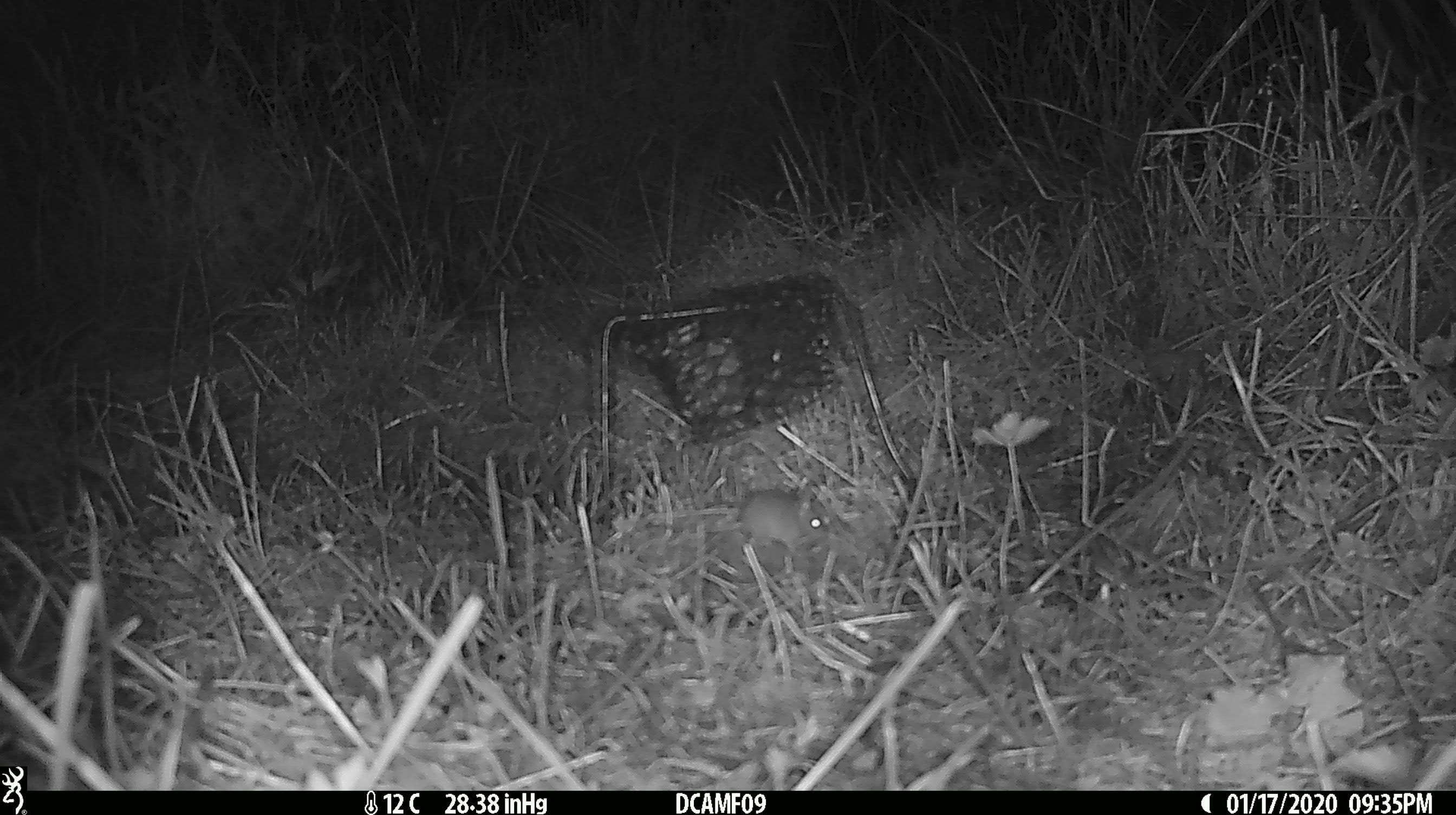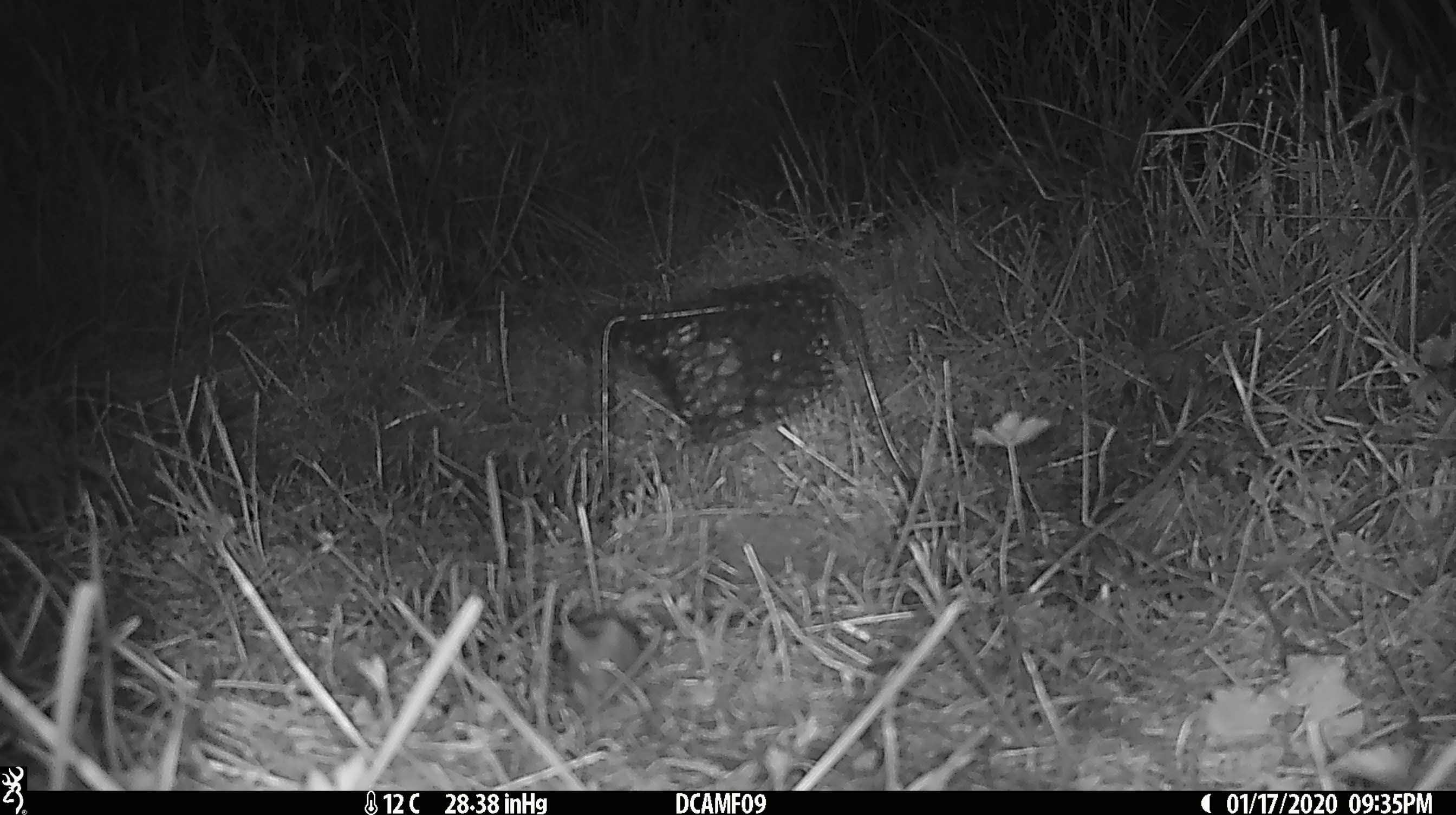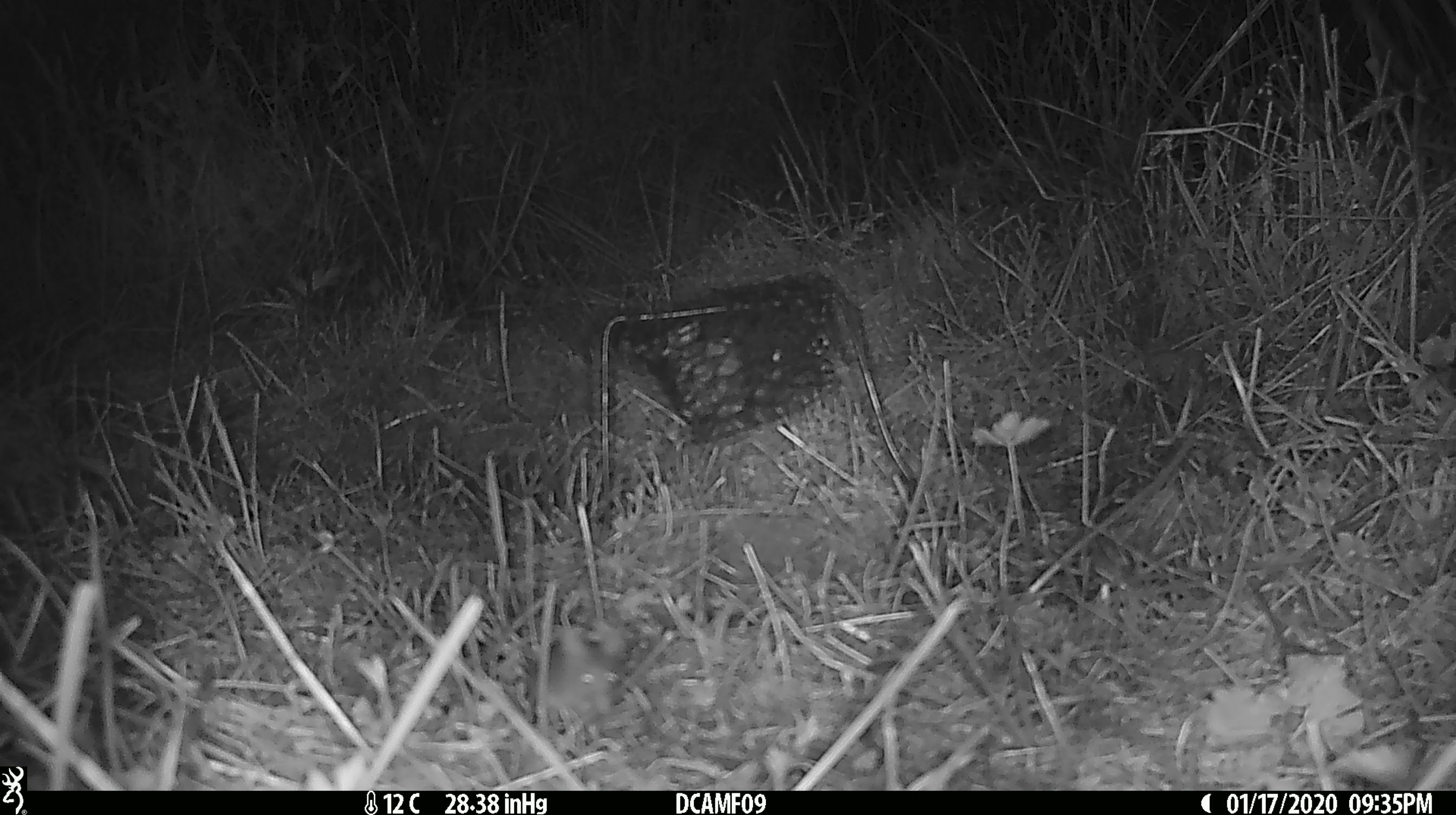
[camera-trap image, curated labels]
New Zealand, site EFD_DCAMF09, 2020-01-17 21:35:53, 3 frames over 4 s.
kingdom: Animalia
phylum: Chordata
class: Mammalia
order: Rodentia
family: Muridae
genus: Mus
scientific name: Mus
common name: mouse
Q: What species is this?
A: Mouse (Mus).